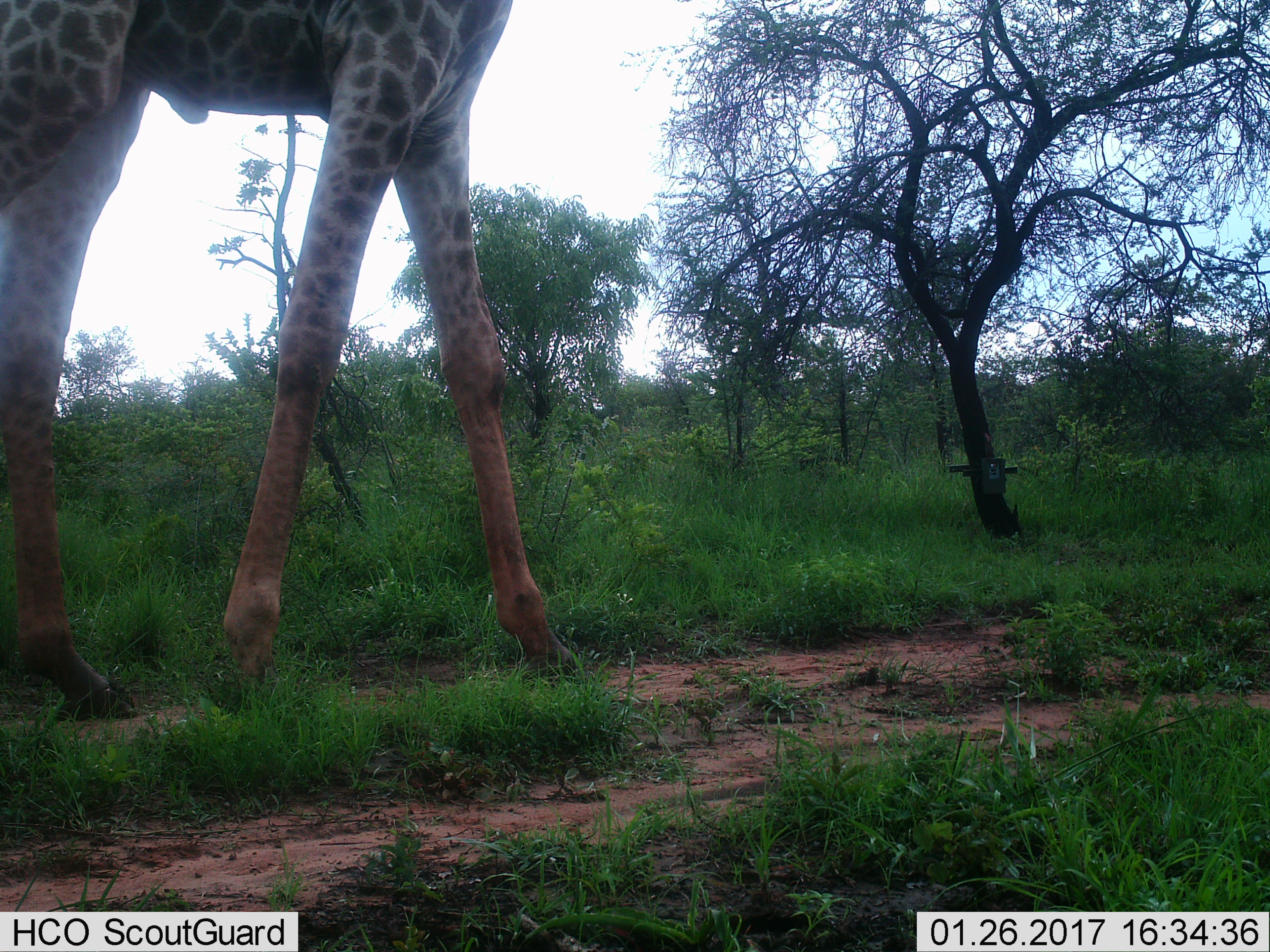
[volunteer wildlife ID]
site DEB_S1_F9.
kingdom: Animalia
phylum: Chordata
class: Mammalia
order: Artiodactyla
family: Giraffidae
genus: Giraffa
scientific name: Giraffa camelopardalis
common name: giraffe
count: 1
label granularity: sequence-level